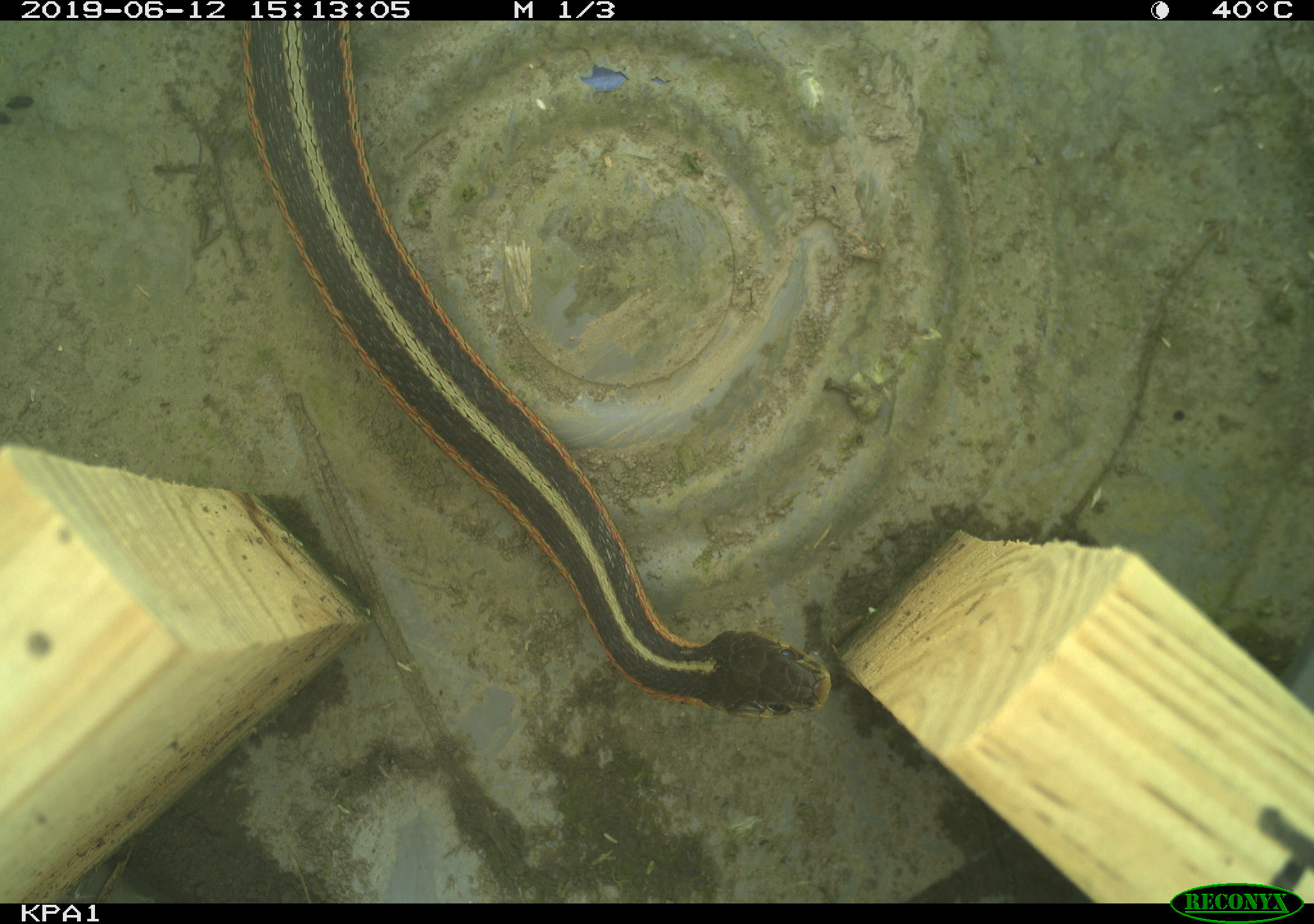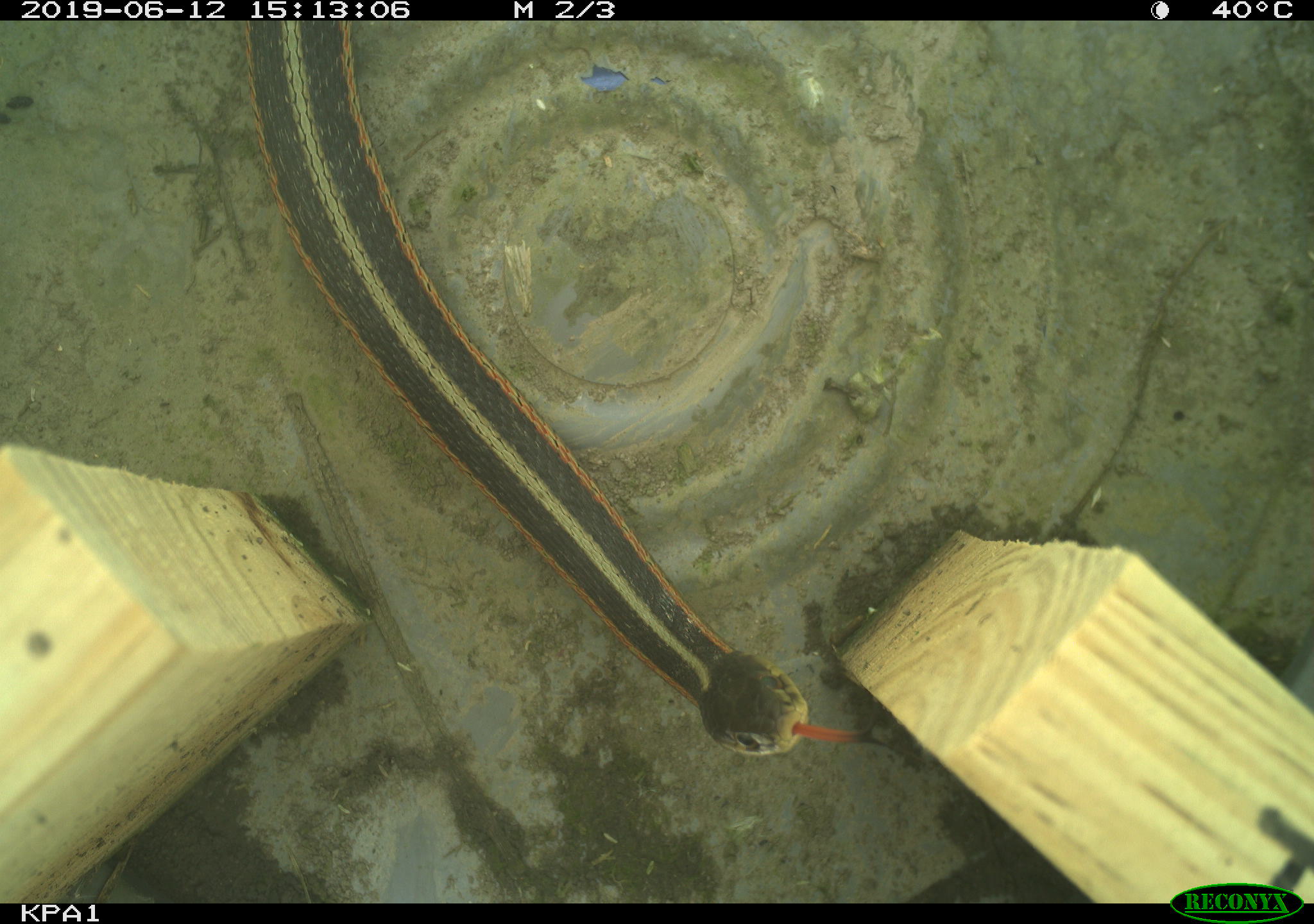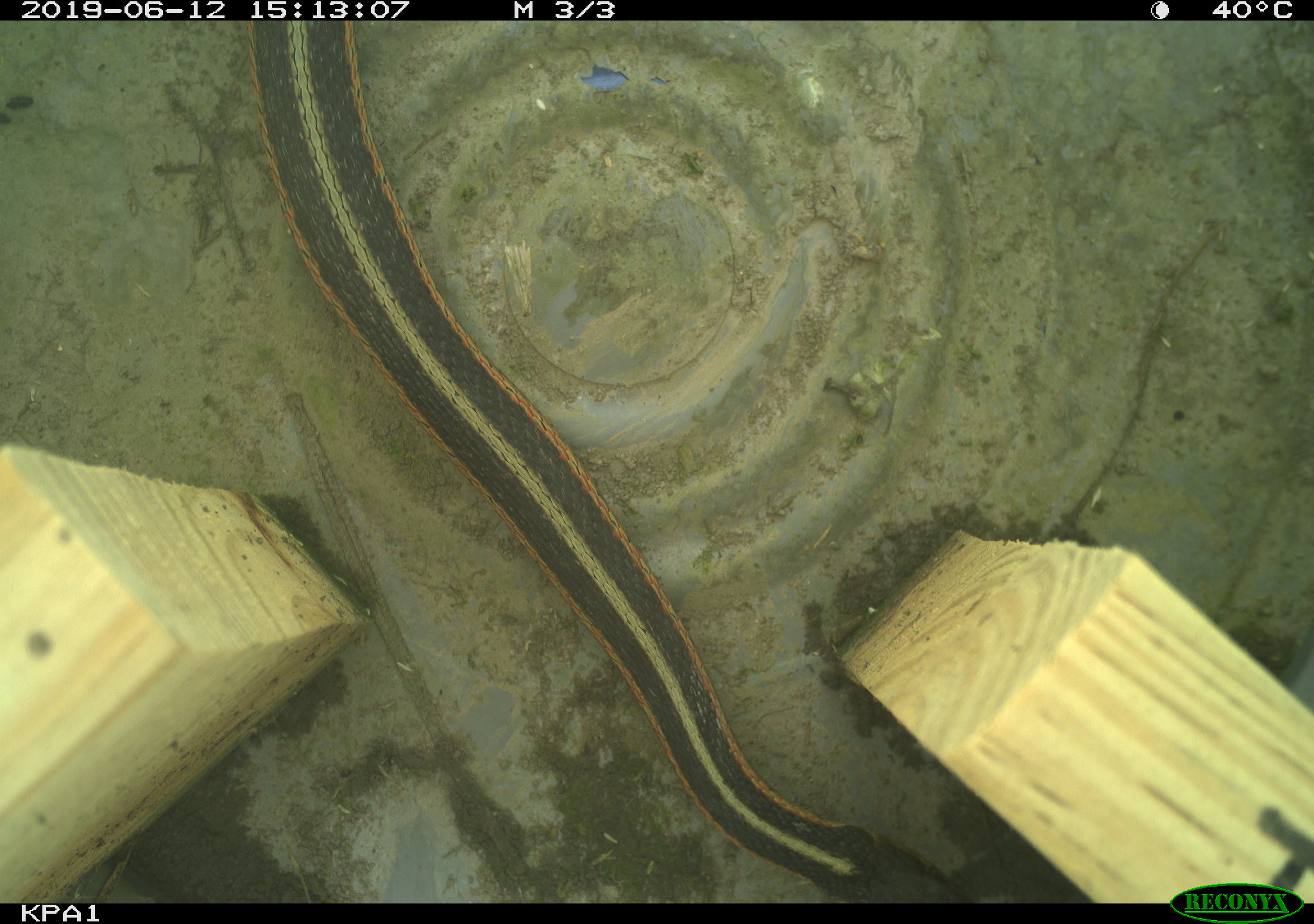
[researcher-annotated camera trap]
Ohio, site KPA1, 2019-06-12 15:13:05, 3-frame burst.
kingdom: Animalia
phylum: Chordata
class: Reptilia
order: Squamata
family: Colubridae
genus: Thamnophis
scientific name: Thamnophis sirtalis sirtalis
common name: eastern gartersnake